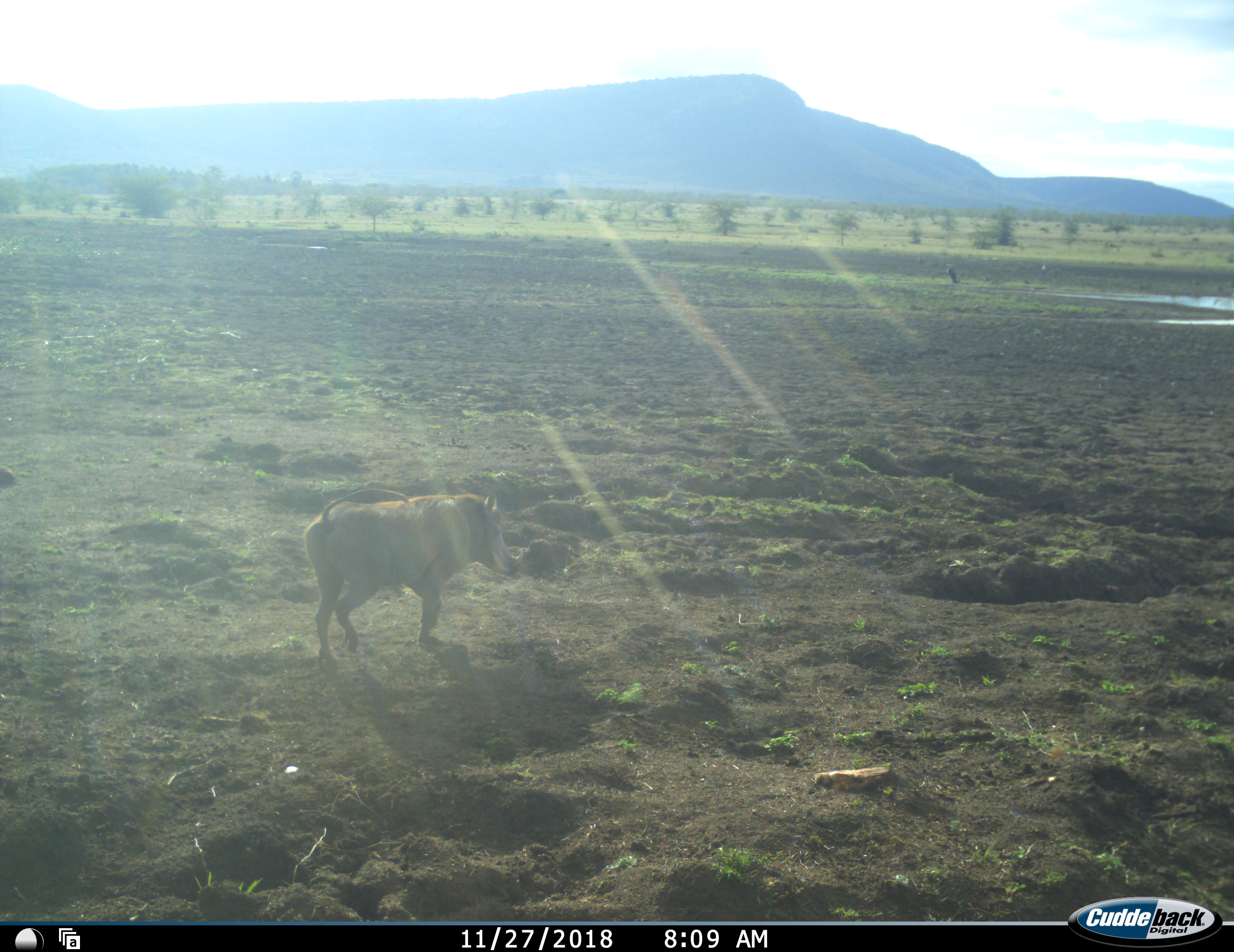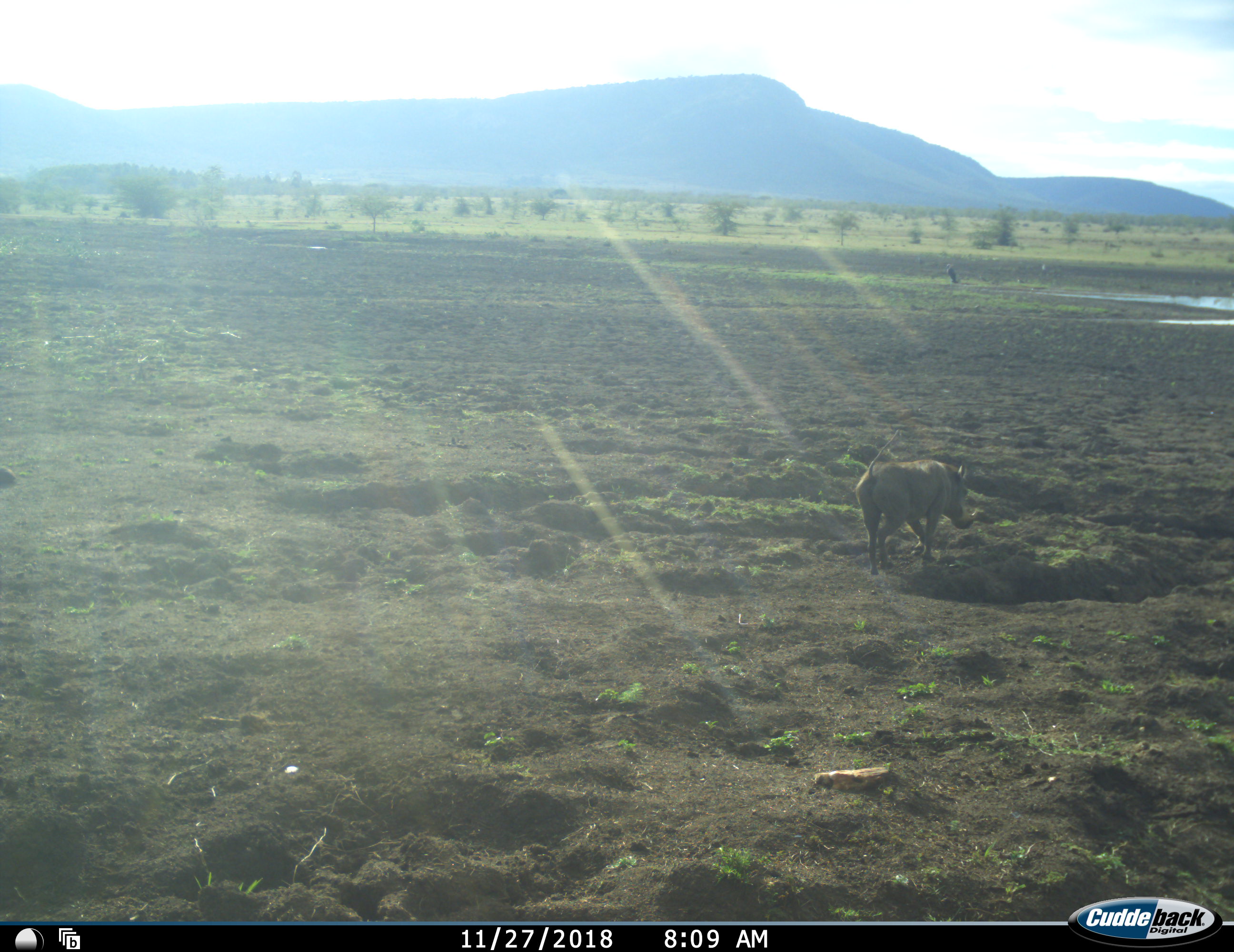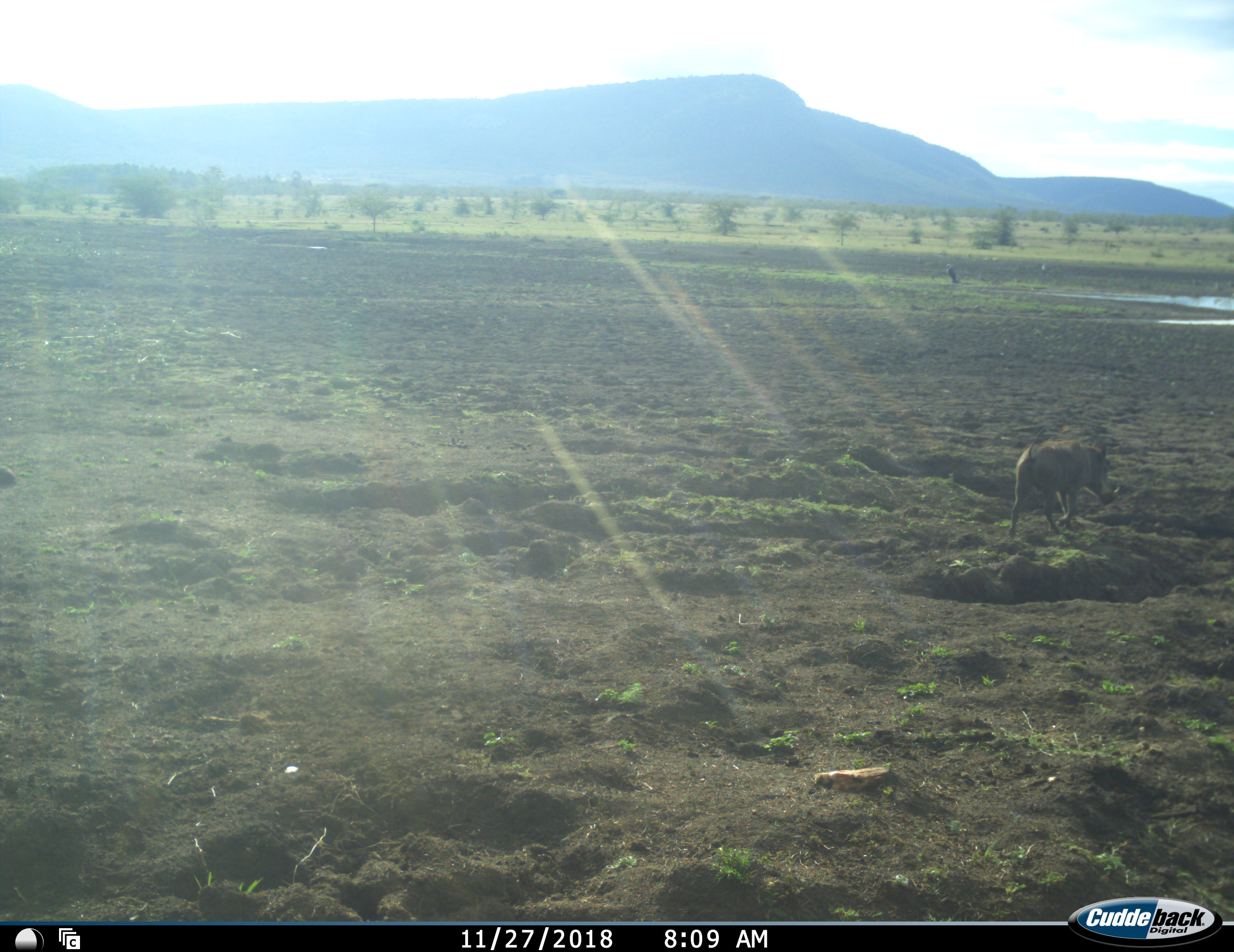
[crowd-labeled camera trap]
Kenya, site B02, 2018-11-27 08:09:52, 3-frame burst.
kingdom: Animalia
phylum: Chordata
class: Mammalia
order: Artiodactyla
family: Suidae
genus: Phacochoerus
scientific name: Phacochoerus africanus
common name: warthog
Warthog (Phacochoerus africanus), count 1. Behavior (volunteer vote fractions): standing 10%, resting 0%, moving 90%, interacting 0%. Young present (vote fraction): 0%. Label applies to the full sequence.